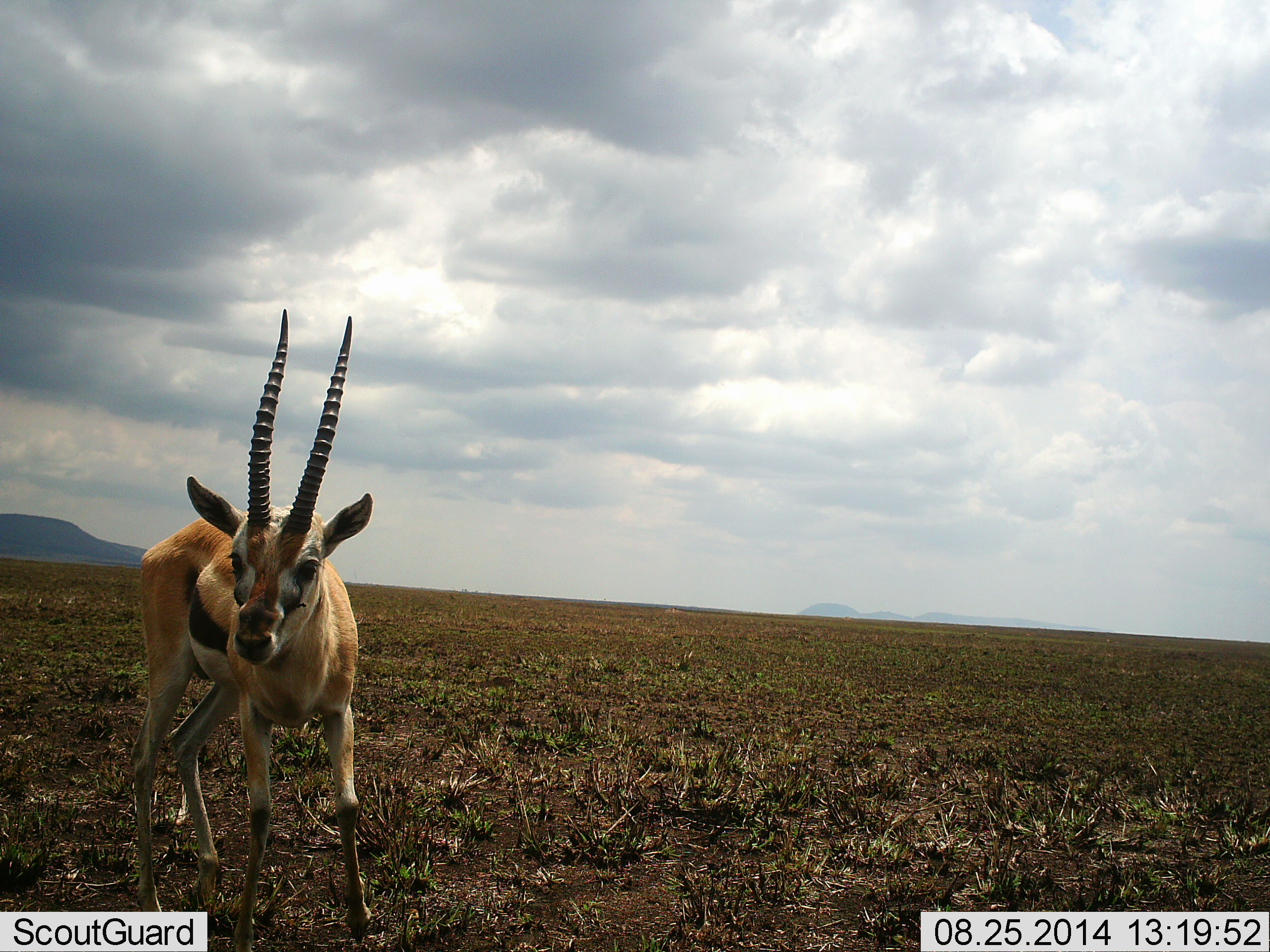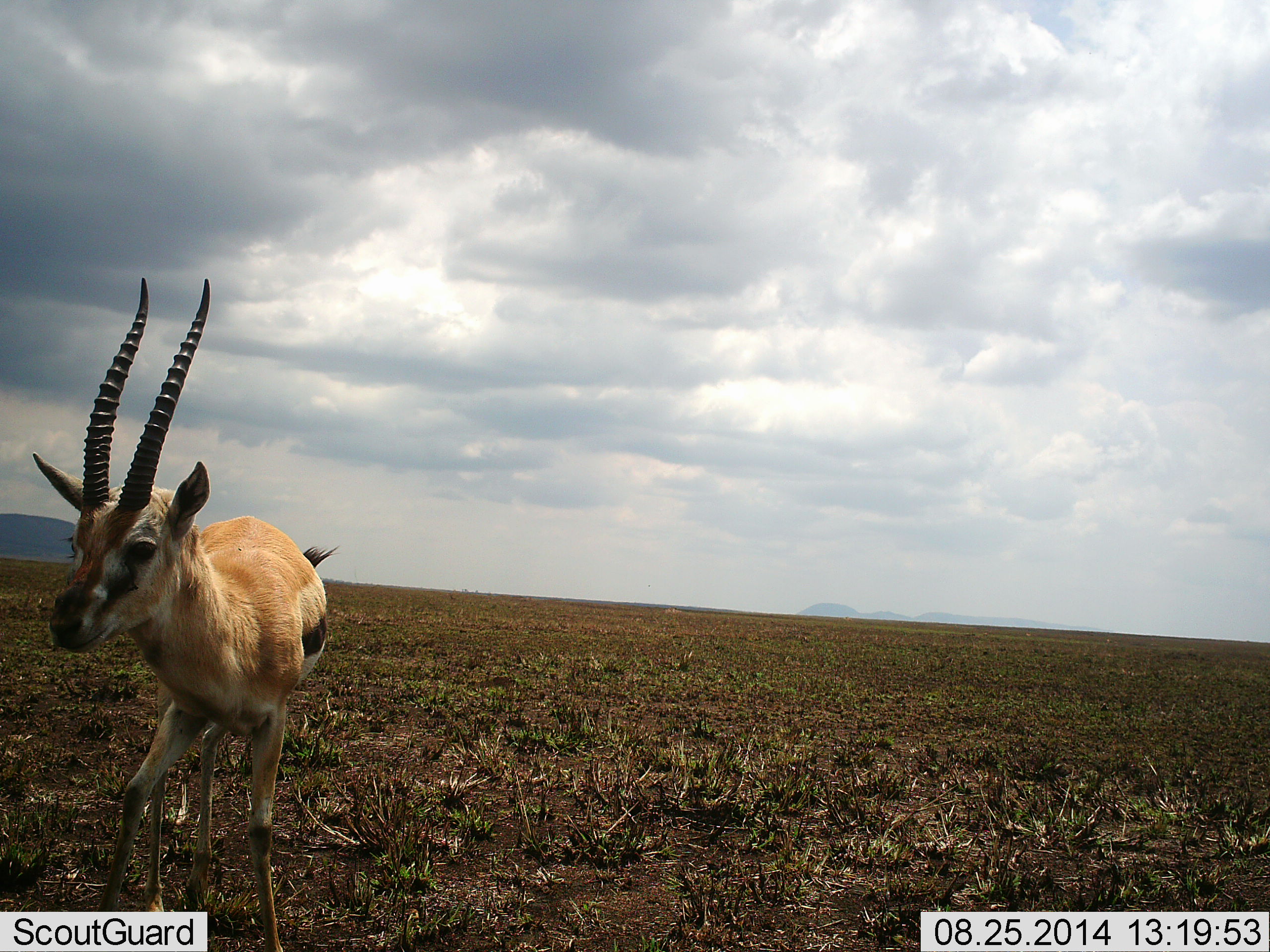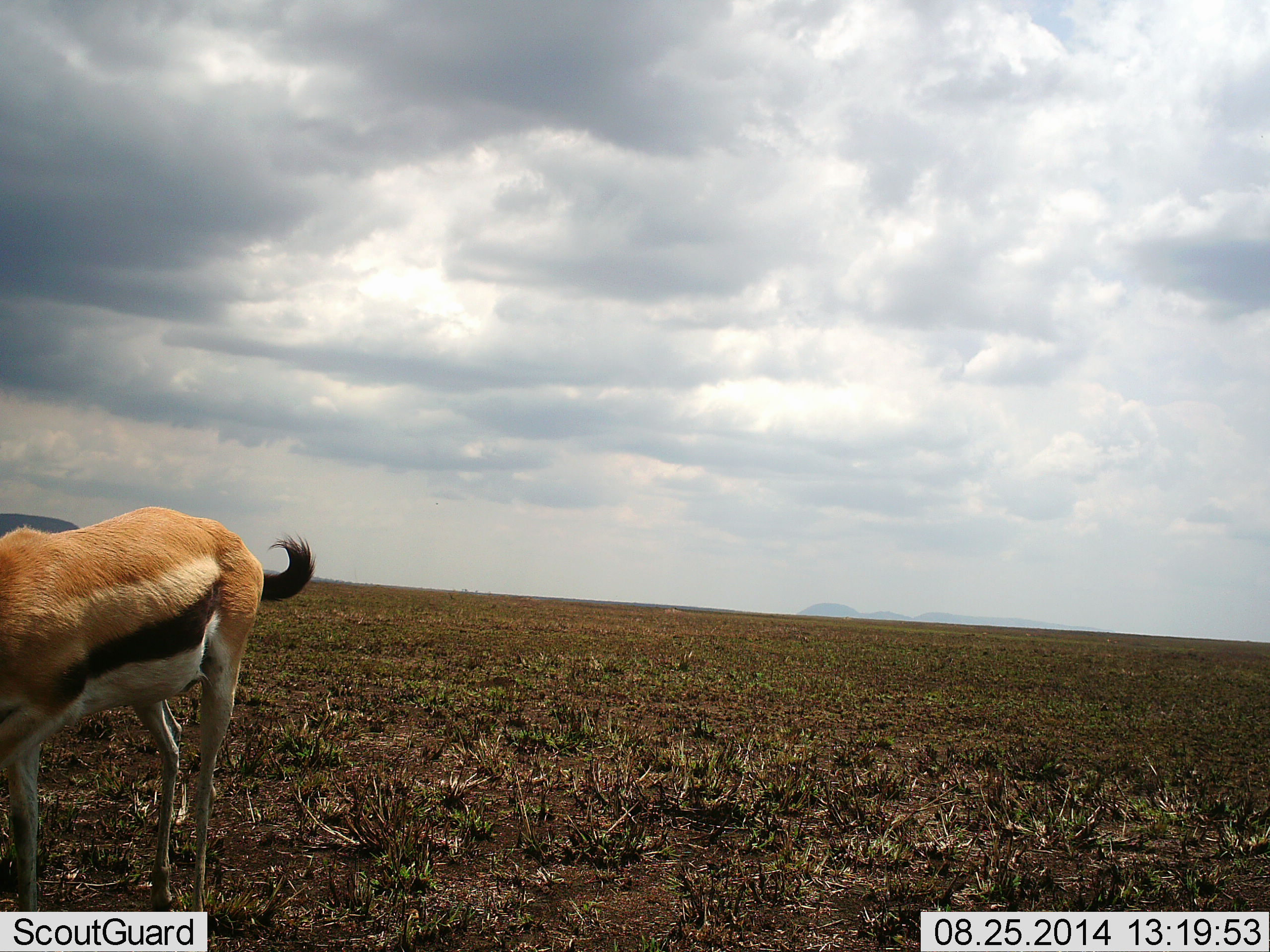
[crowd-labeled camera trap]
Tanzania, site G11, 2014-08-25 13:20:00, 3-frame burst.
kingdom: Animalia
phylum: Chordata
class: Mammalia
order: Artiodactyla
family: Bovidae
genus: Eudorcas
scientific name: Eudorcas thomsonii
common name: thomson's gazelle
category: gazellethomsons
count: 1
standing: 20%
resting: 0%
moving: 90%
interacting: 0%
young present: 0%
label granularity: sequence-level